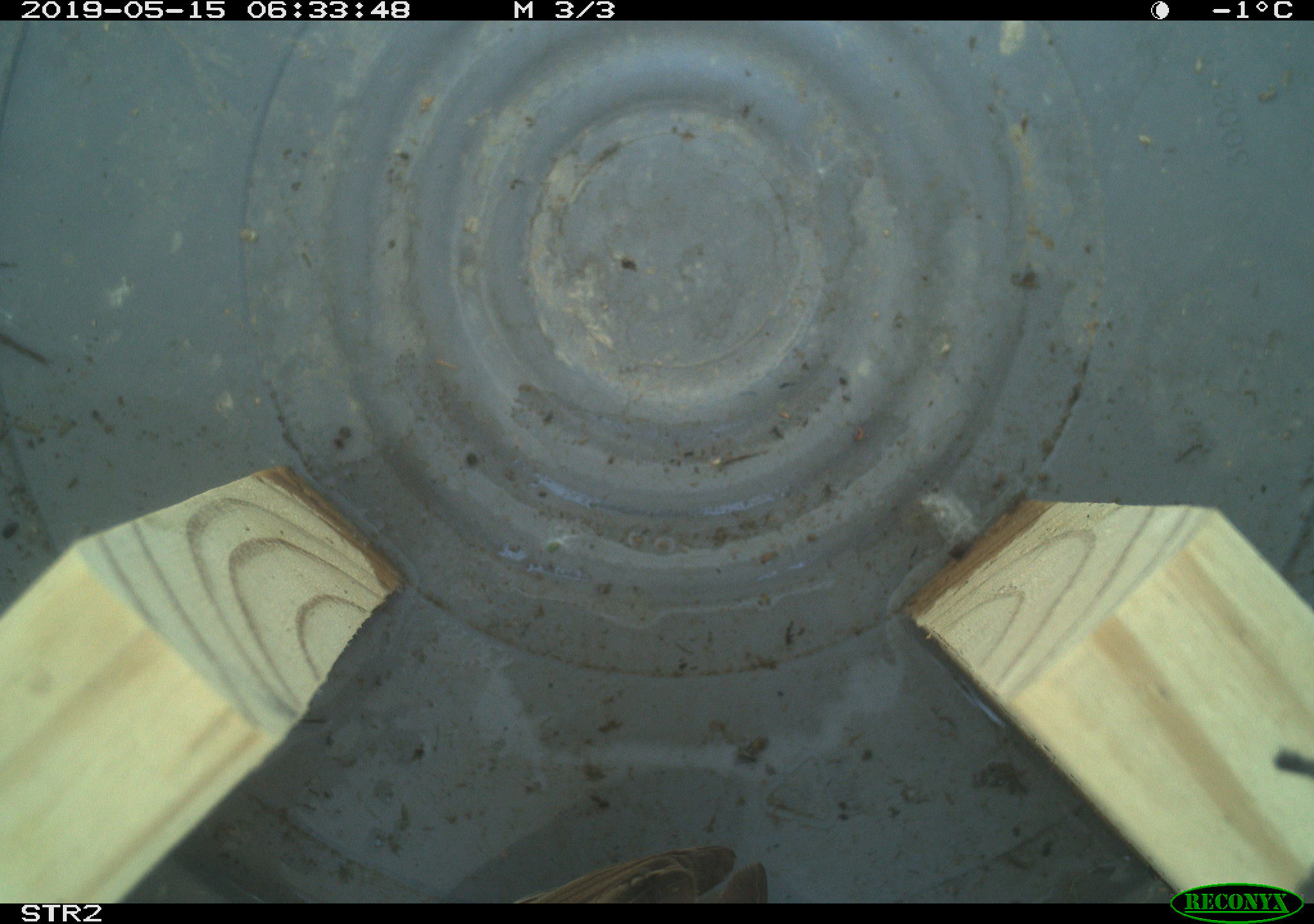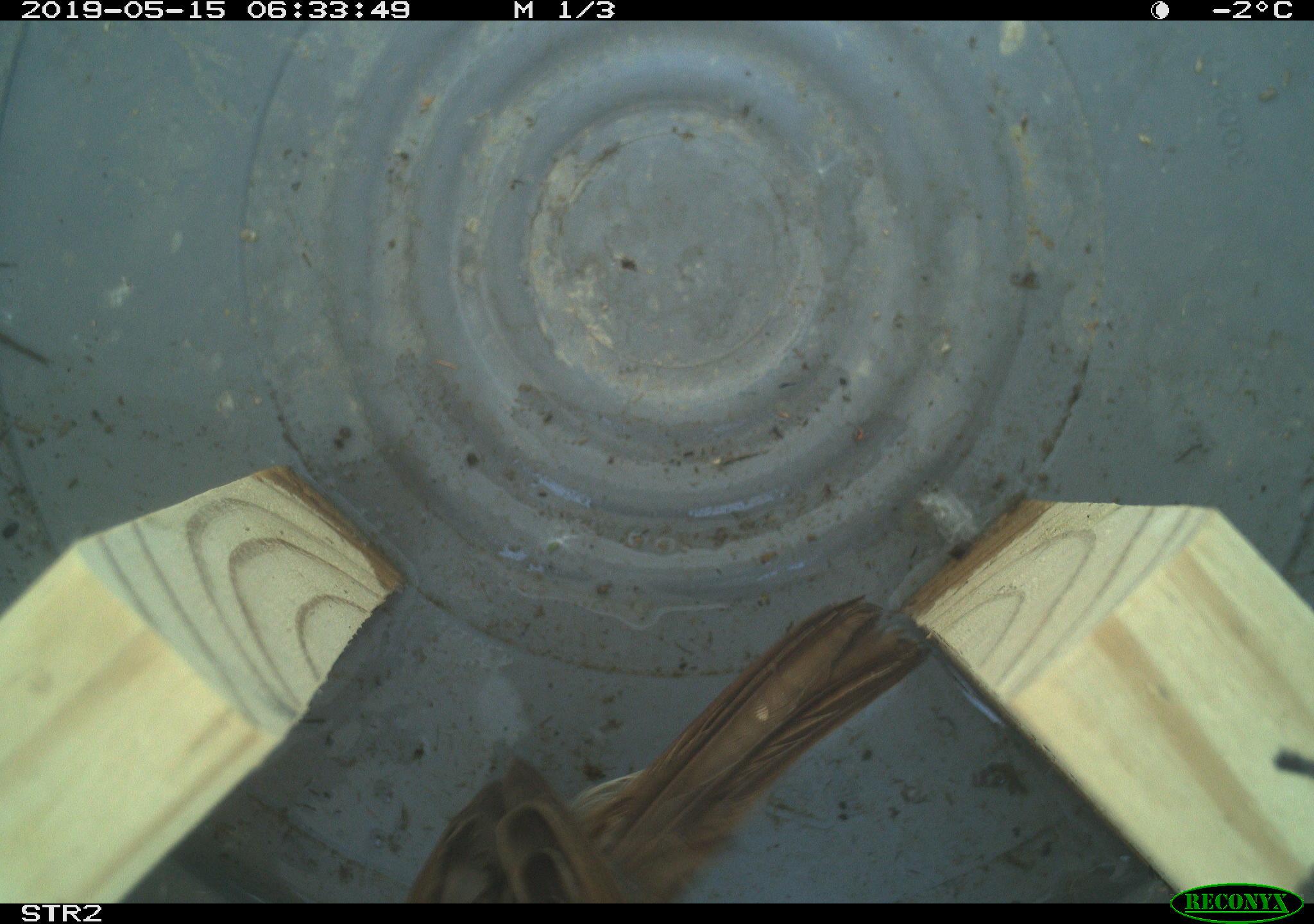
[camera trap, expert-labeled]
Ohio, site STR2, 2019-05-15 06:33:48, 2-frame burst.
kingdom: Animalia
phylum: Chordata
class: Aves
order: Passeriformes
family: Passerellidae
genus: Melospiza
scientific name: Melospiza melodia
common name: song sparrow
Song sparrow (Melospiza melodia).